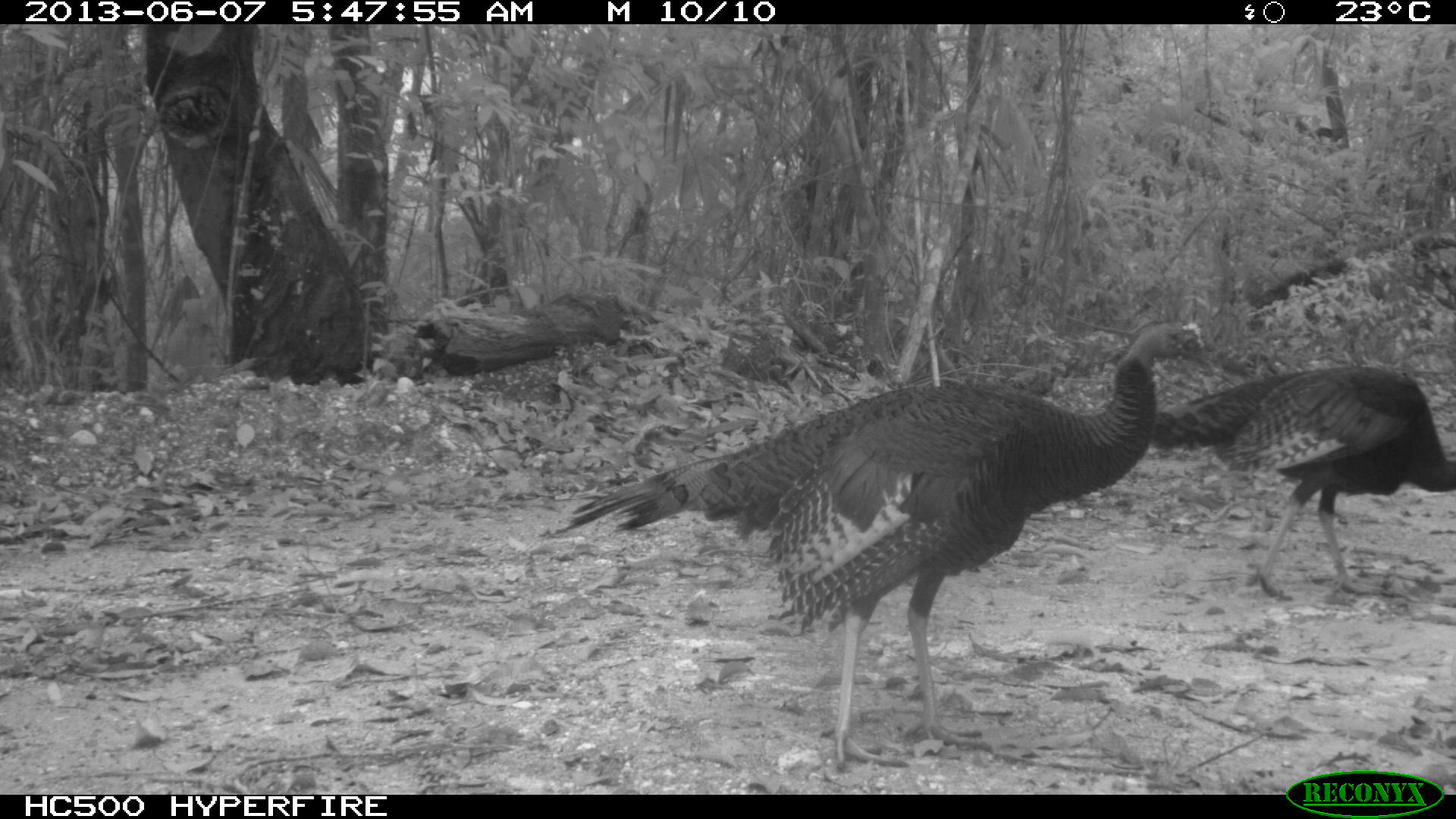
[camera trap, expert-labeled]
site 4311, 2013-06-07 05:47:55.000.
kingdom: Animalia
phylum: Chordata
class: Aves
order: Galliformes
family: Phasianidae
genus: Meleagris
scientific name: Meleagris ocellata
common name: ocellated turkey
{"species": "Meleagris ocellata (ocellated turkey)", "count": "2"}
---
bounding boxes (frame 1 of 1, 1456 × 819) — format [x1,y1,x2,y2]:
meleagris ocellata: [553,321,1215,771]; [1148,363,1453,601]